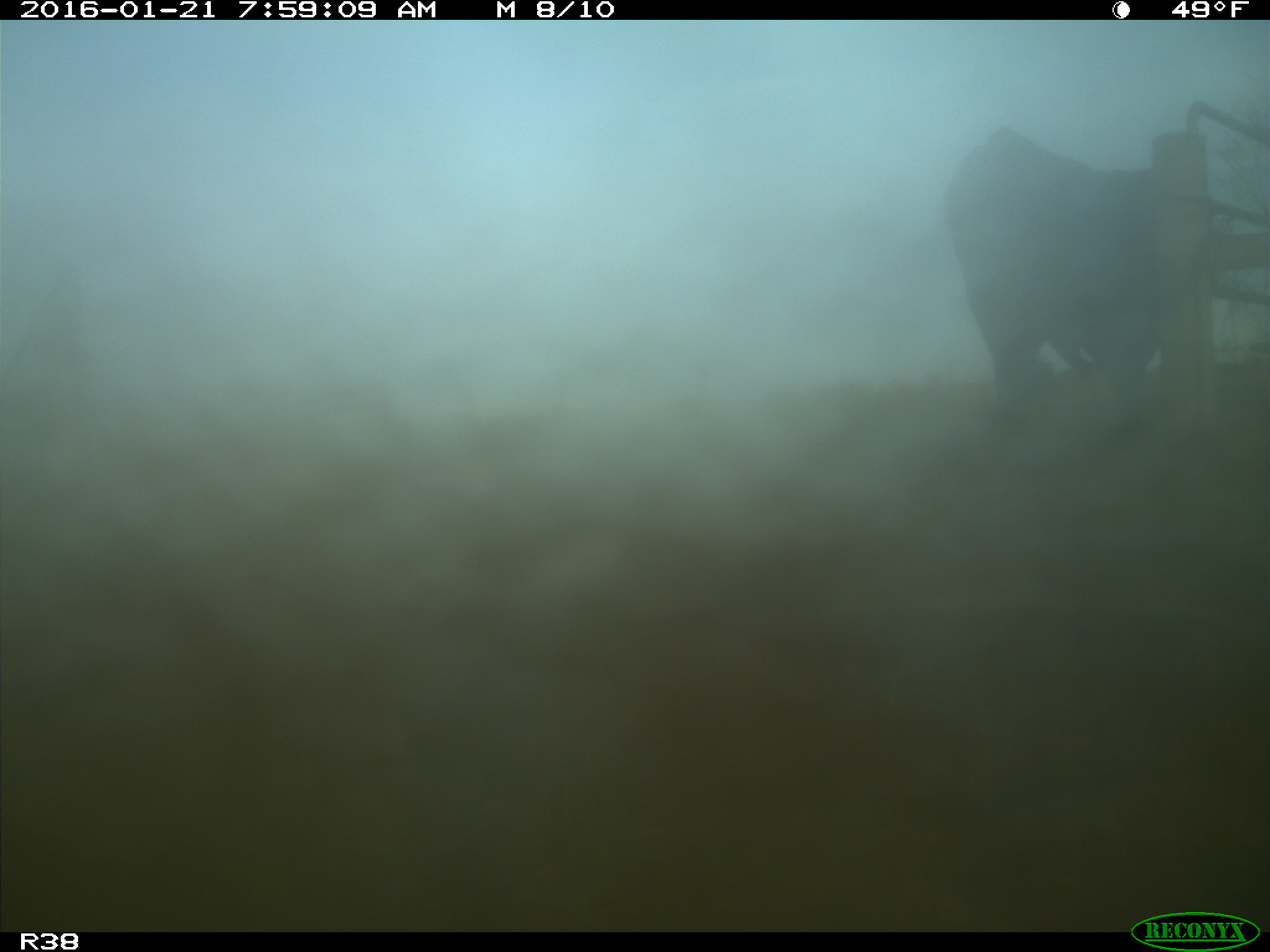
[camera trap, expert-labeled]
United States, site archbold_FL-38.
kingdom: Animalia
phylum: Chordata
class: Mammalia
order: Artiodactyla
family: Bovidae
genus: Bos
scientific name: Bos taurus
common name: domestic cow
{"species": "Bos taurus (domestic cow)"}